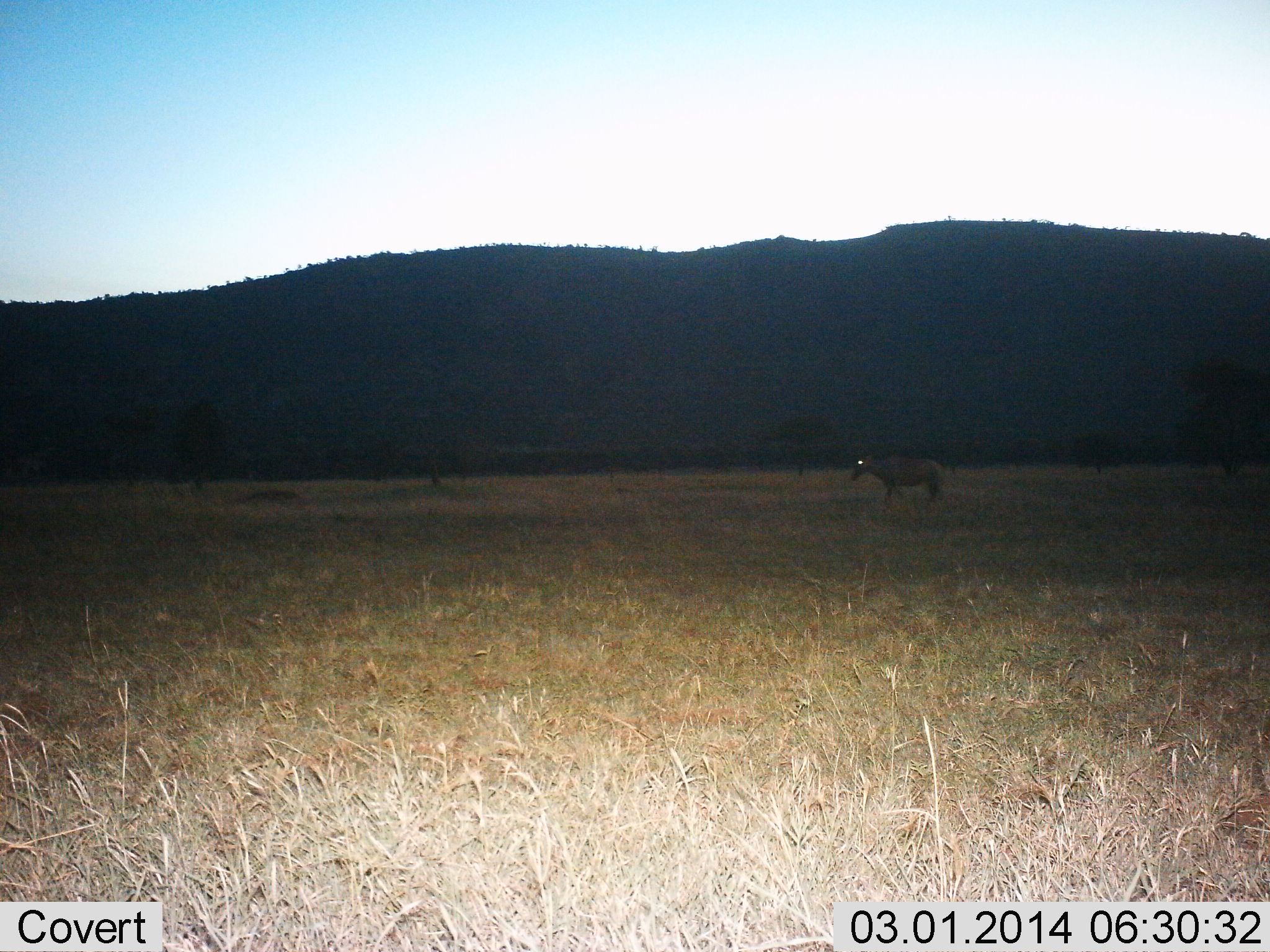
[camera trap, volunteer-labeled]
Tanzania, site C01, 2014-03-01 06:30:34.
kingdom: Animalia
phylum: Chordata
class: Mammalia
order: Artiodactyla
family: Bovidae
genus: Connochaetes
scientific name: Connochaetes taurinus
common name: blue wildebeest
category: wildebeest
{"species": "wildebeest (blue wildebeest) (Connochaetes taurinus)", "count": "1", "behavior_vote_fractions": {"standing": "57%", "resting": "0%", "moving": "43%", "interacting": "0%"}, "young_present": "0%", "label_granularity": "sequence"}